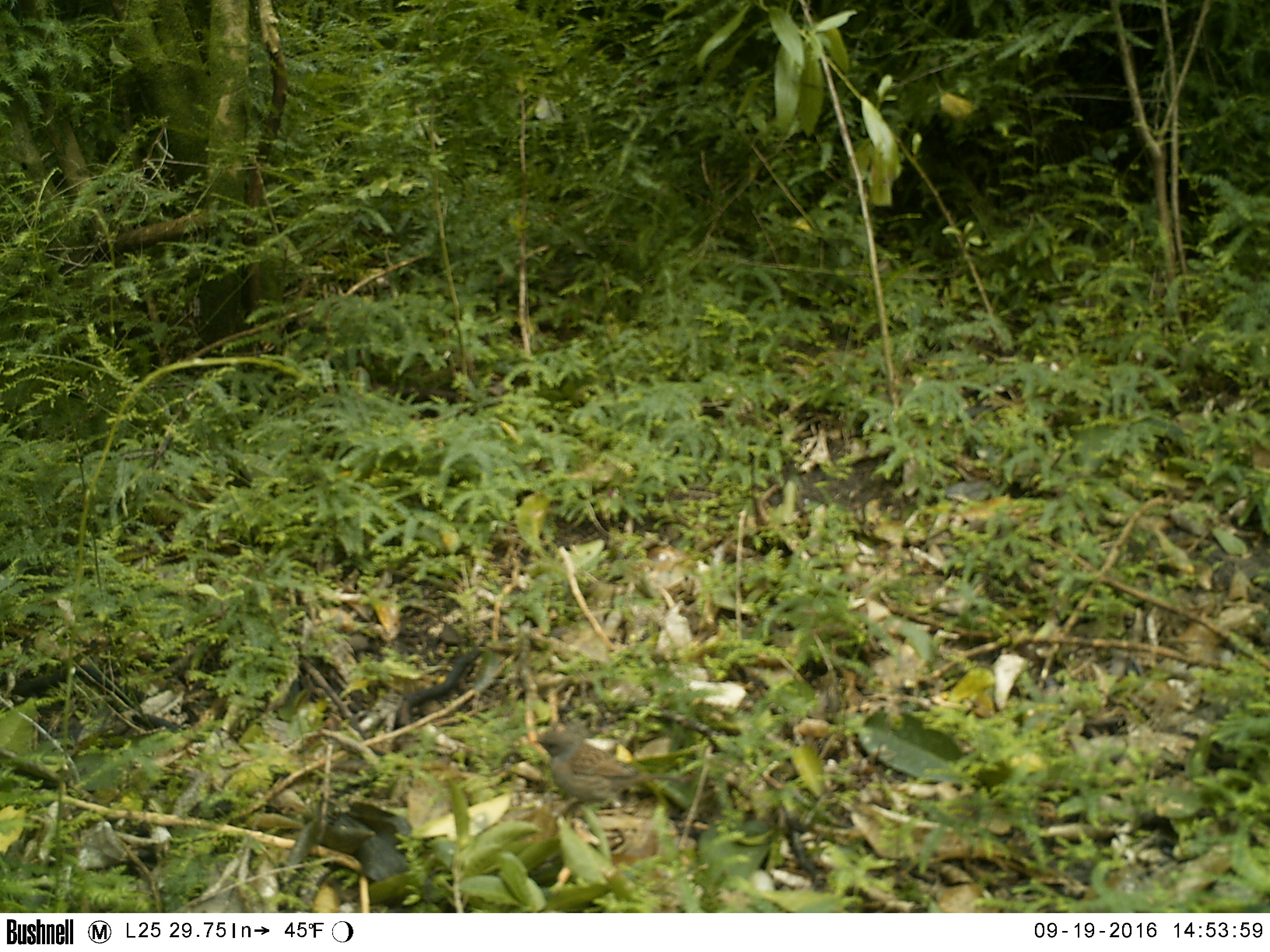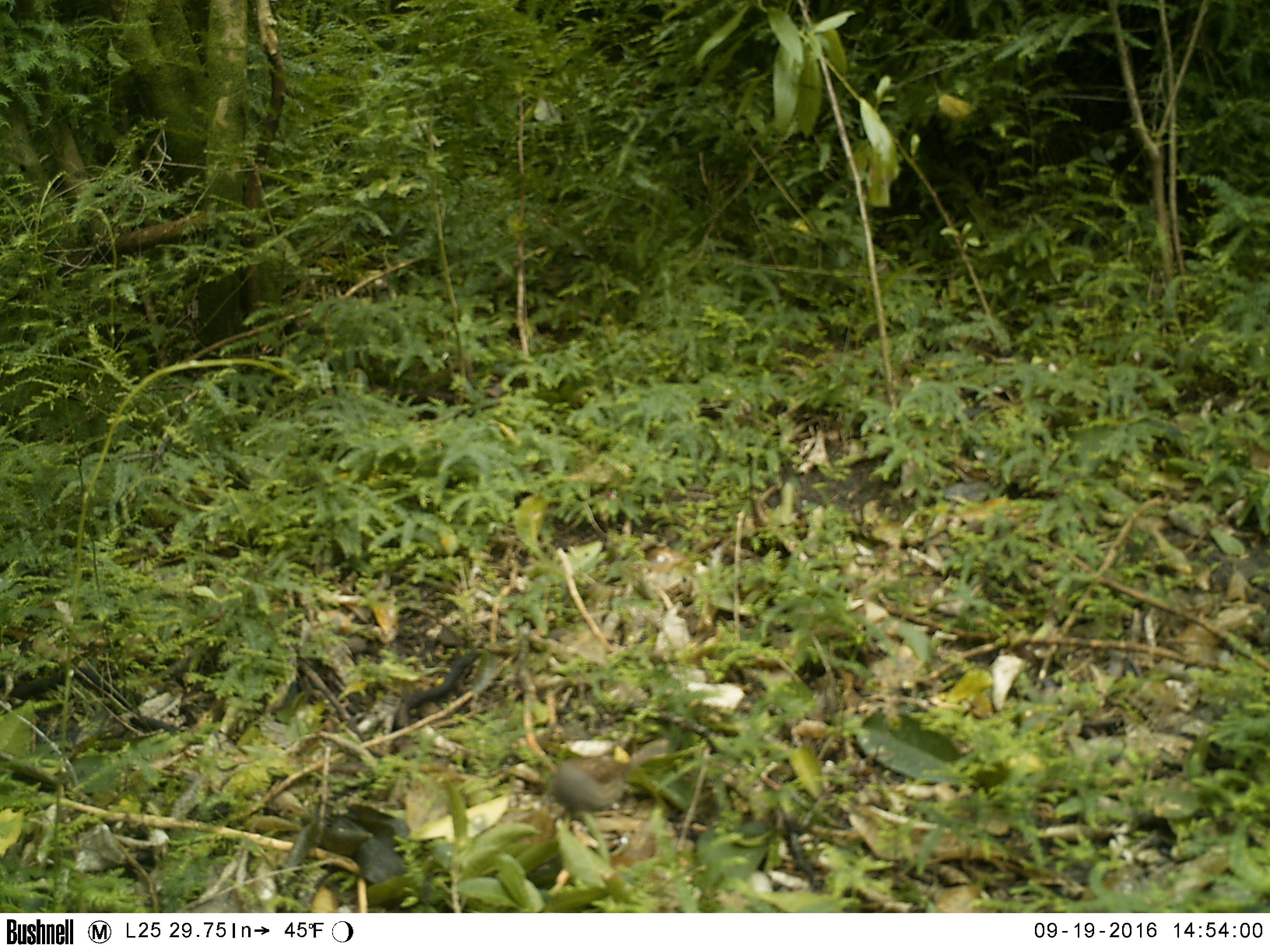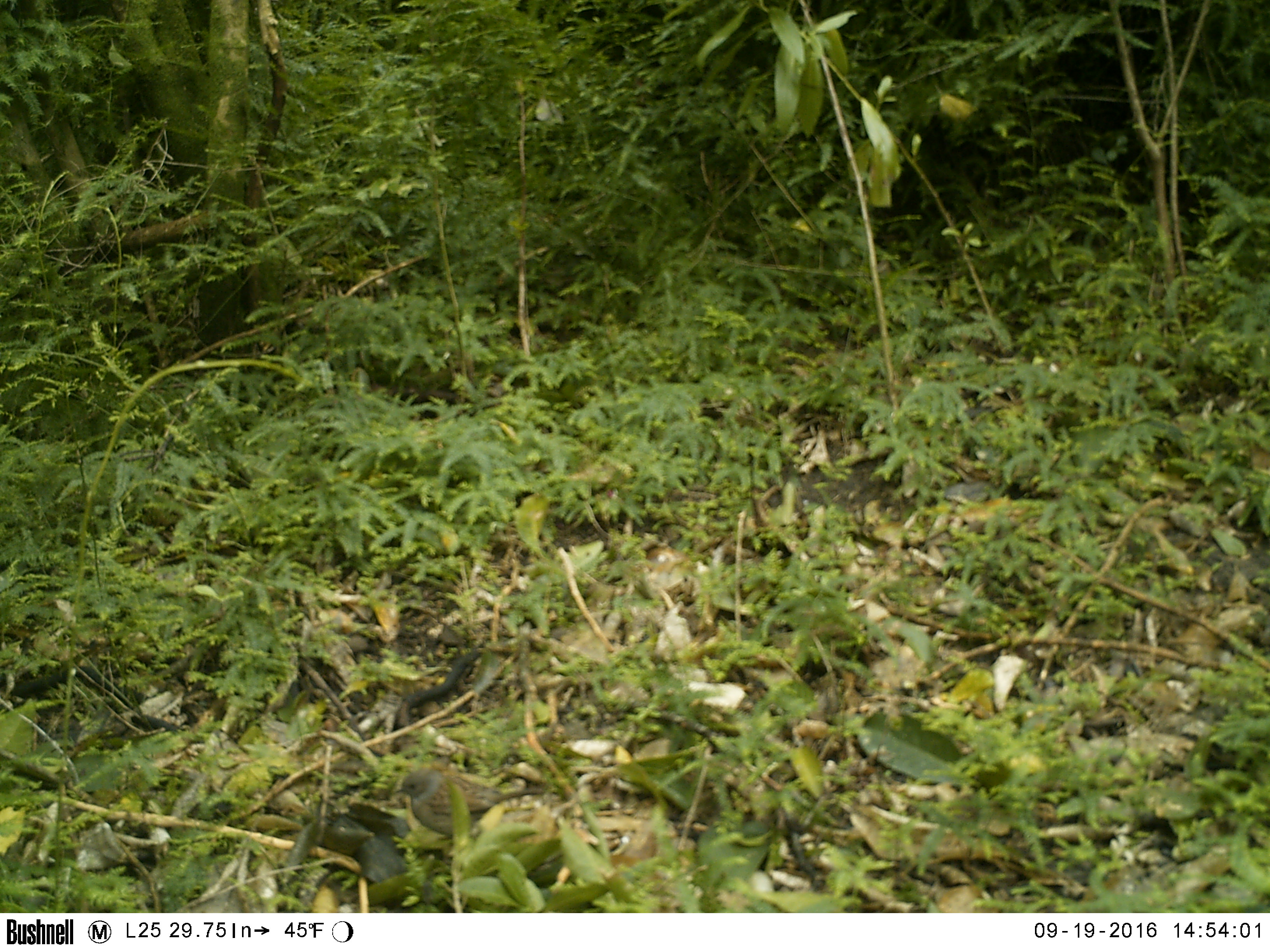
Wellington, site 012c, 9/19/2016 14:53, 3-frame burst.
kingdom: Animalia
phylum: Chordata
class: Aves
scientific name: Aves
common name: bird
Bird (Aves).